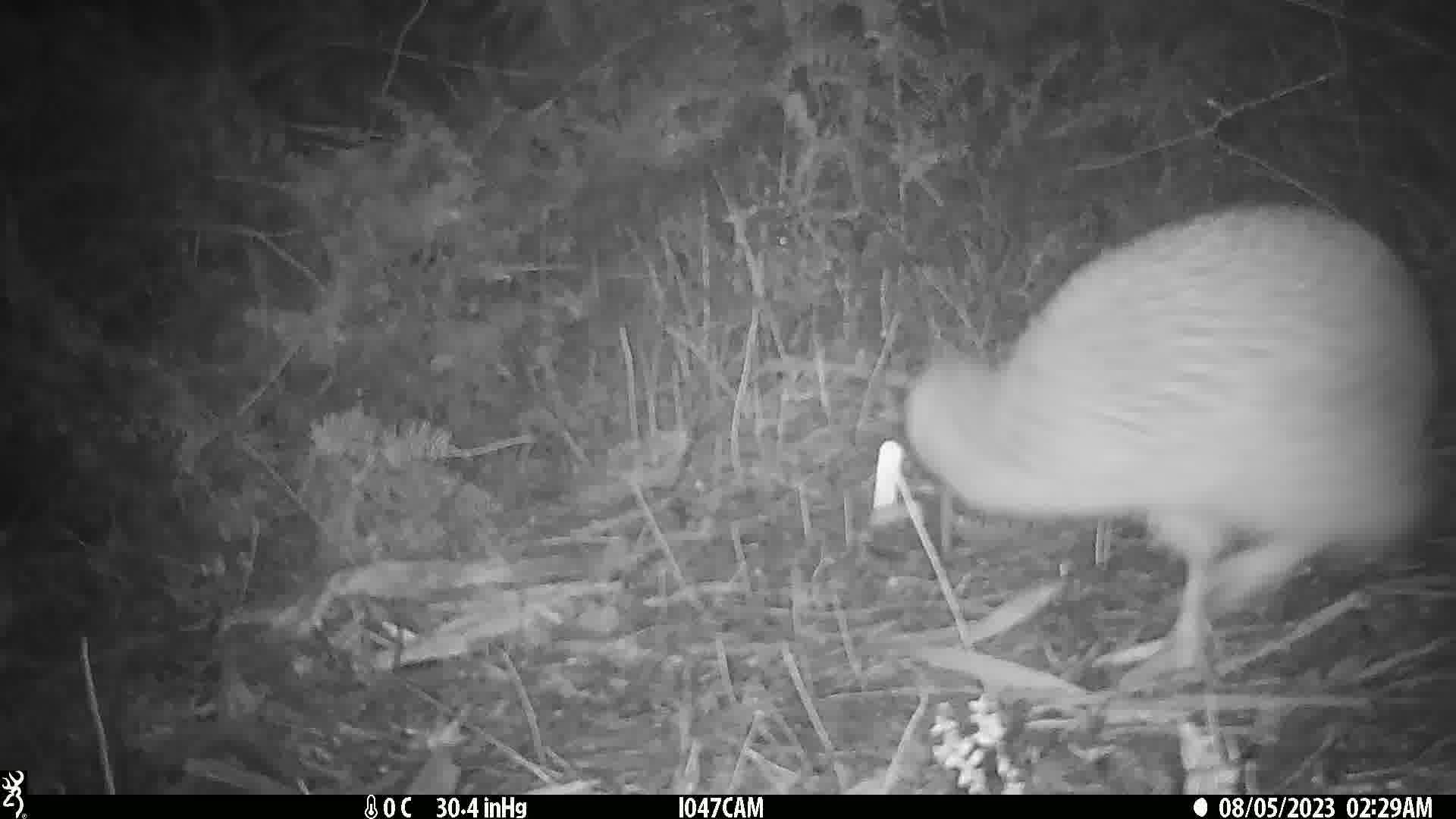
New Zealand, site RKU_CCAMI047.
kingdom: Animalia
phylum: Chordata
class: Aves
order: Apterygiformes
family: Apterygidae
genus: Apteryx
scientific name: Apteryx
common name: kiwi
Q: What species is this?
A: Kiwi (Apteryx).